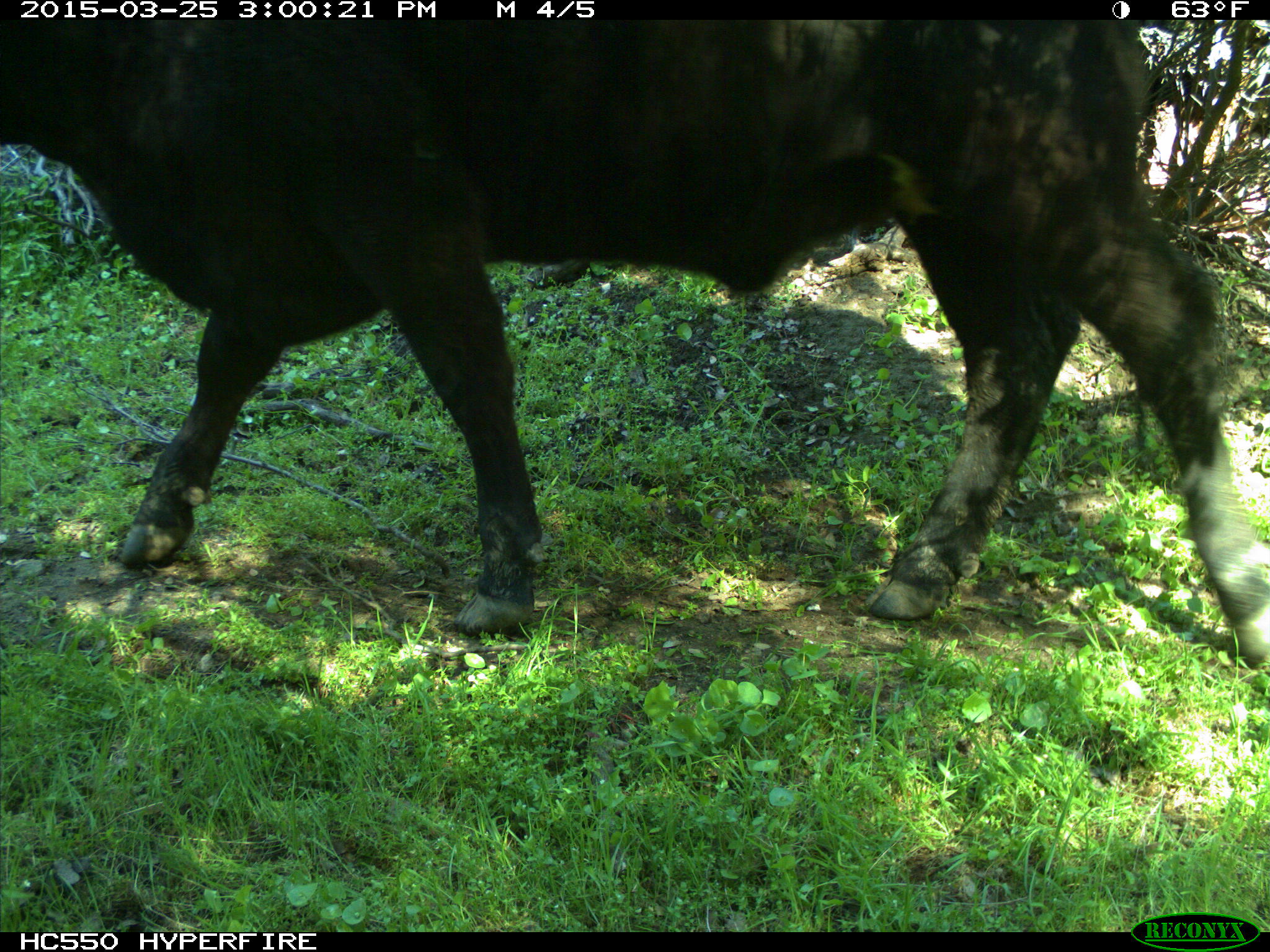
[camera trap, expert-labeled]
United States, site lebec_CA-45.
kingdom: Animalia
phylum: Chordata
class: Mammalia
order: Artiodactyla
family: Bovidae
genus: Bos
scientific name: Bos taurus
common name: domestic cow